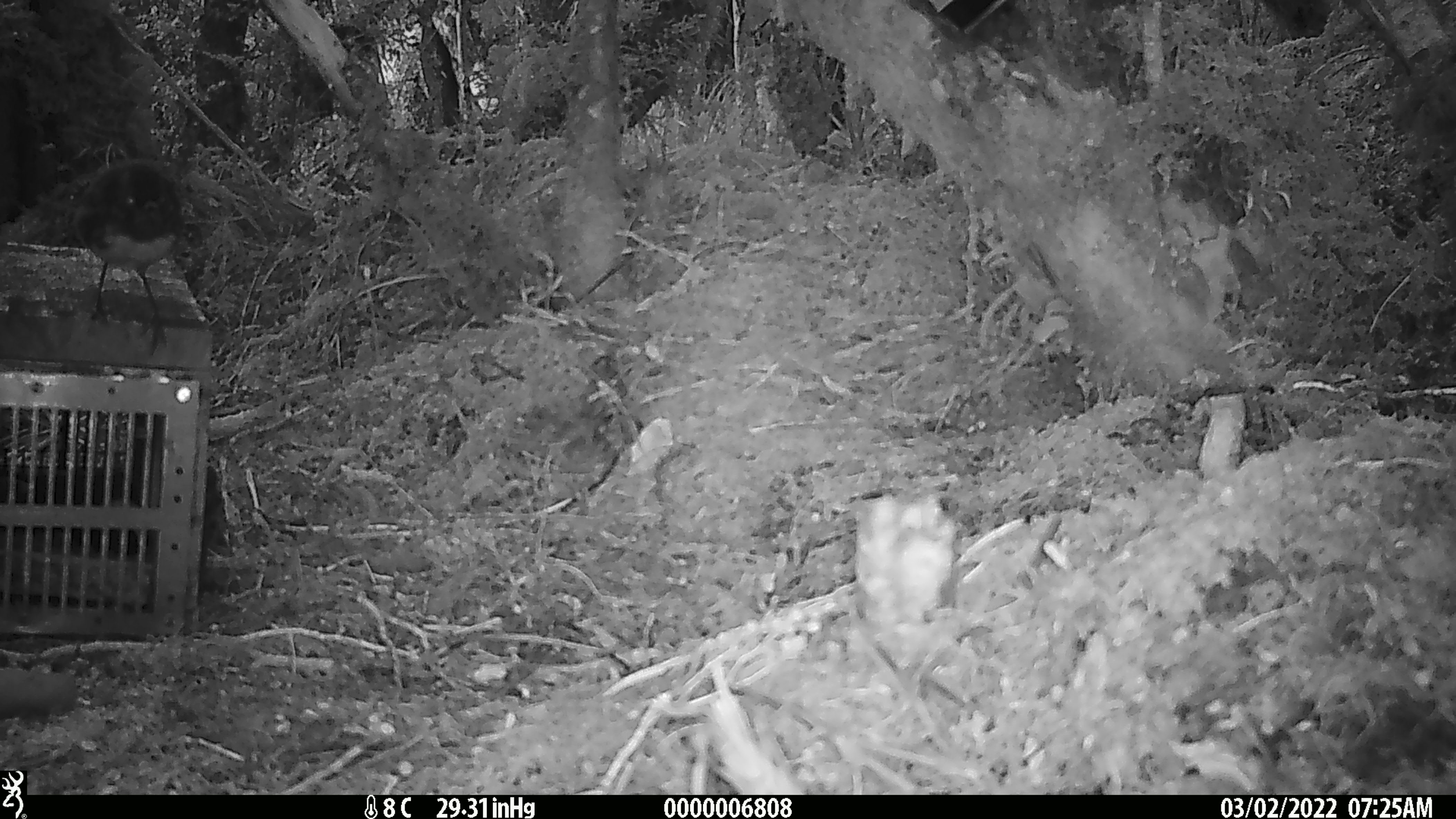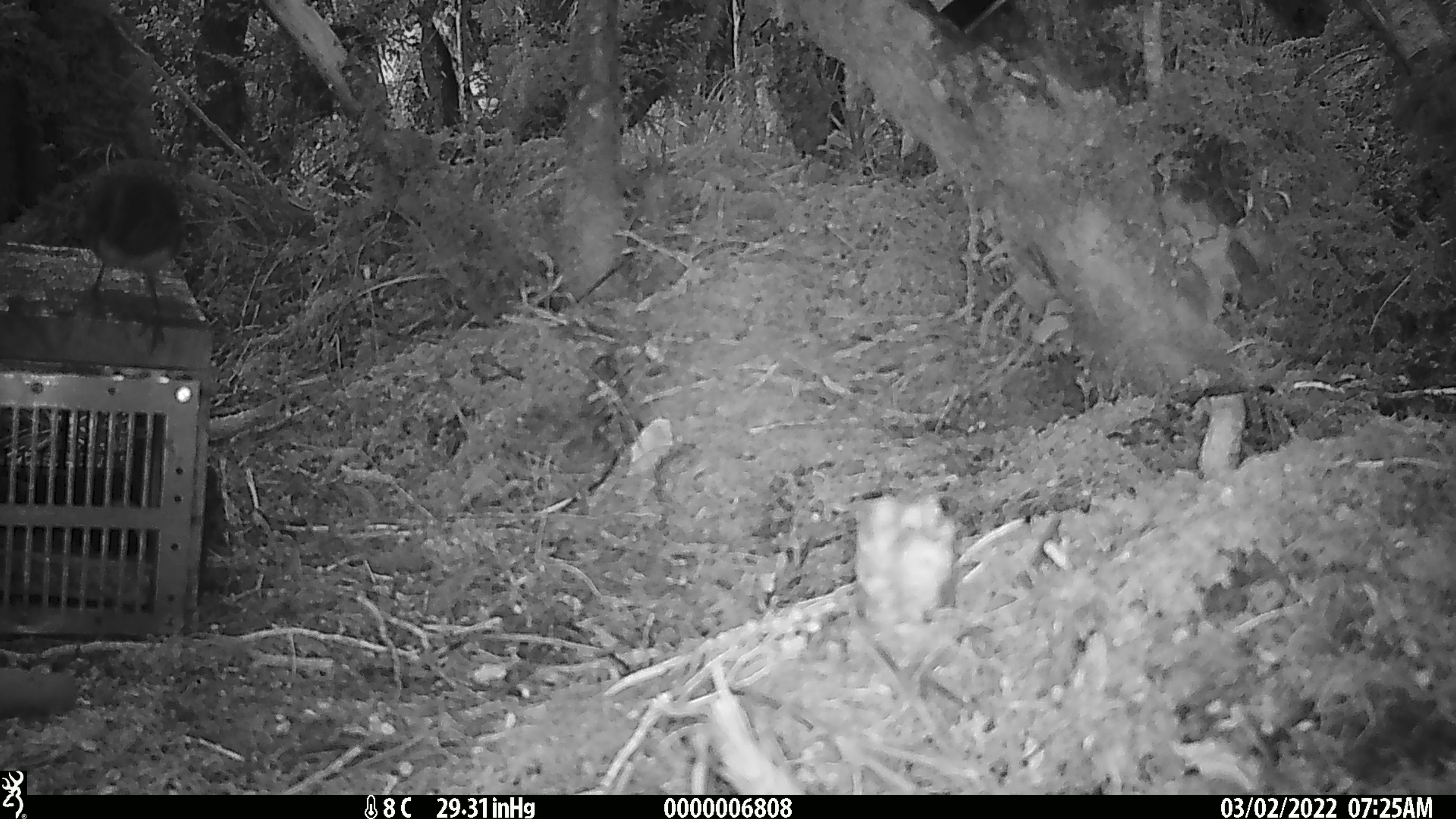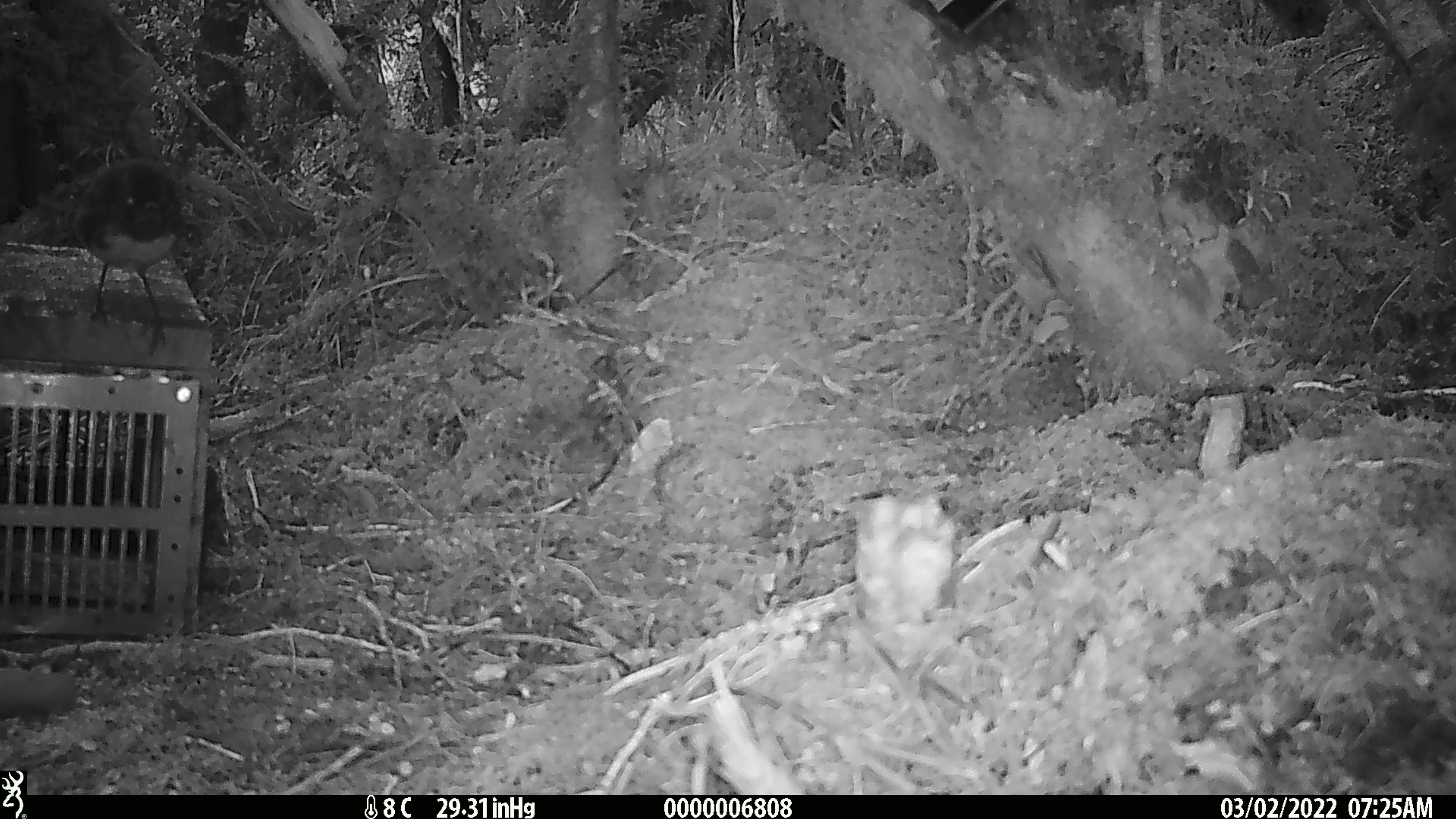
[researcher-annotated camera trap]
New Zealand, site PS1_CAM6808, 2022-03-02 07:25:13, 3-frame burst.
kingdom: Animalia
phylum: Chordata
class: Aves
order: Passeriformes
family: Petroicidae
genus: Petroica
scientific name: Petroica australis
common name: new zealand robin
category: robin